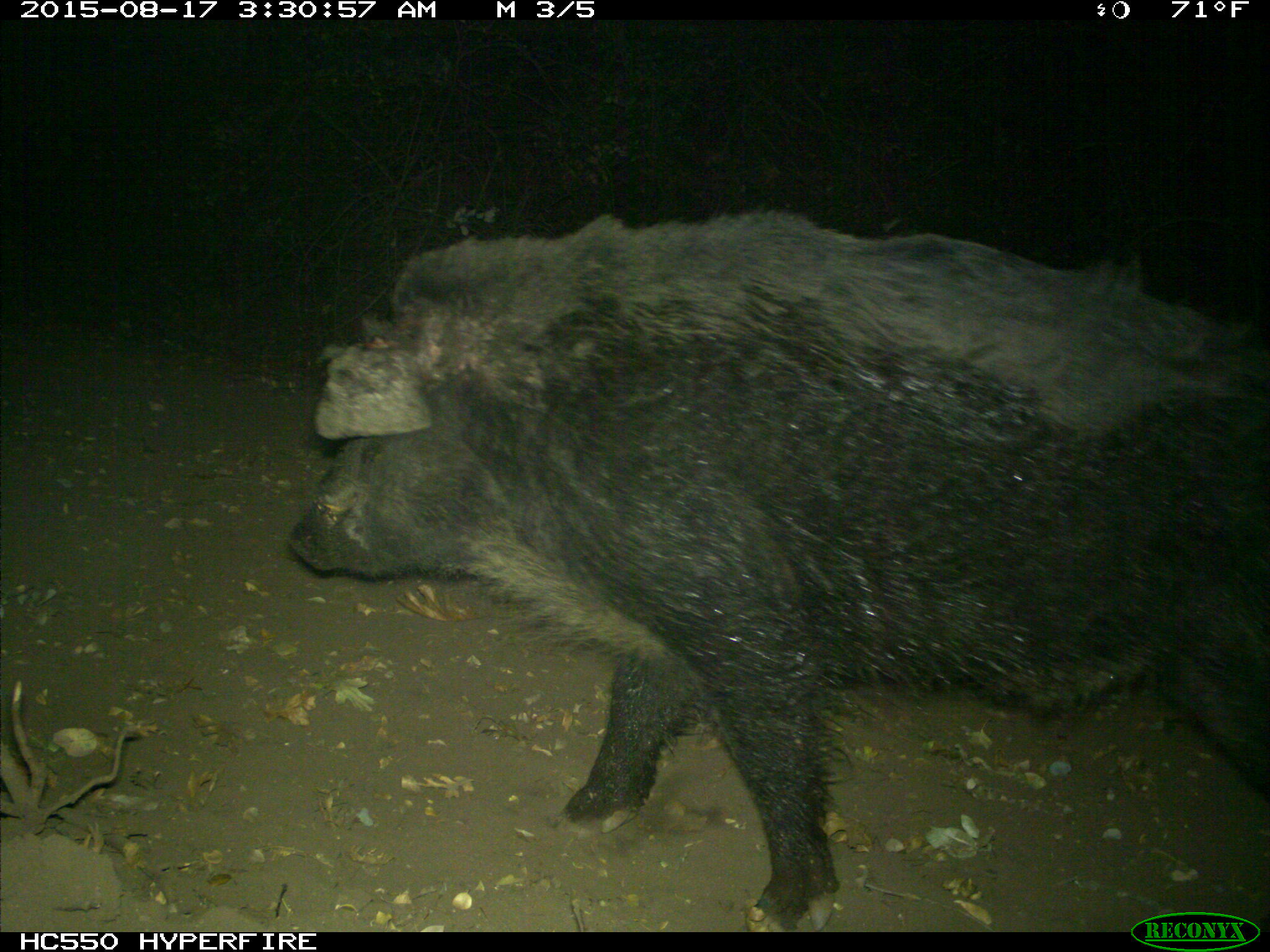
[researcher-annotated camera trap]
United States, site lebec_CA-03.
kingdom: Animalia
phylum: Chordata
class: Mammalia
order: Artiodactyla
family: Suidae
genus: Sus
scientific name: Sus scrofa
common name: wild boar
Sus scrofa (wild boar).